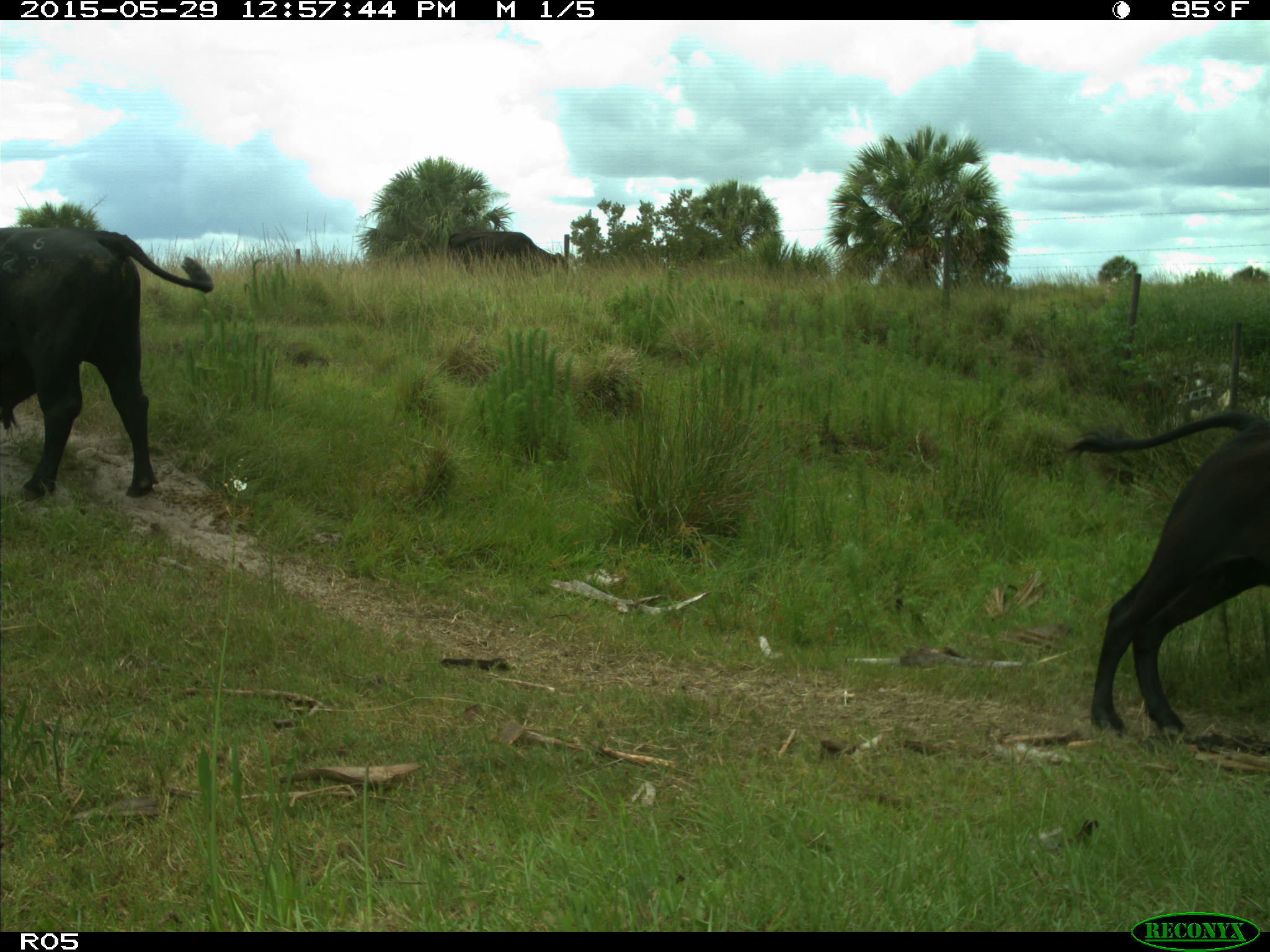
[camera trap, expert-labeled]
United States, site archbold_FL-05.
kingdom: Animalia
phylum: Chordata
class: Mammalia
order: Artiodactyla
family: Bovidae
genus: Bos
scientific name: Bos taurus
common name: domestic cow